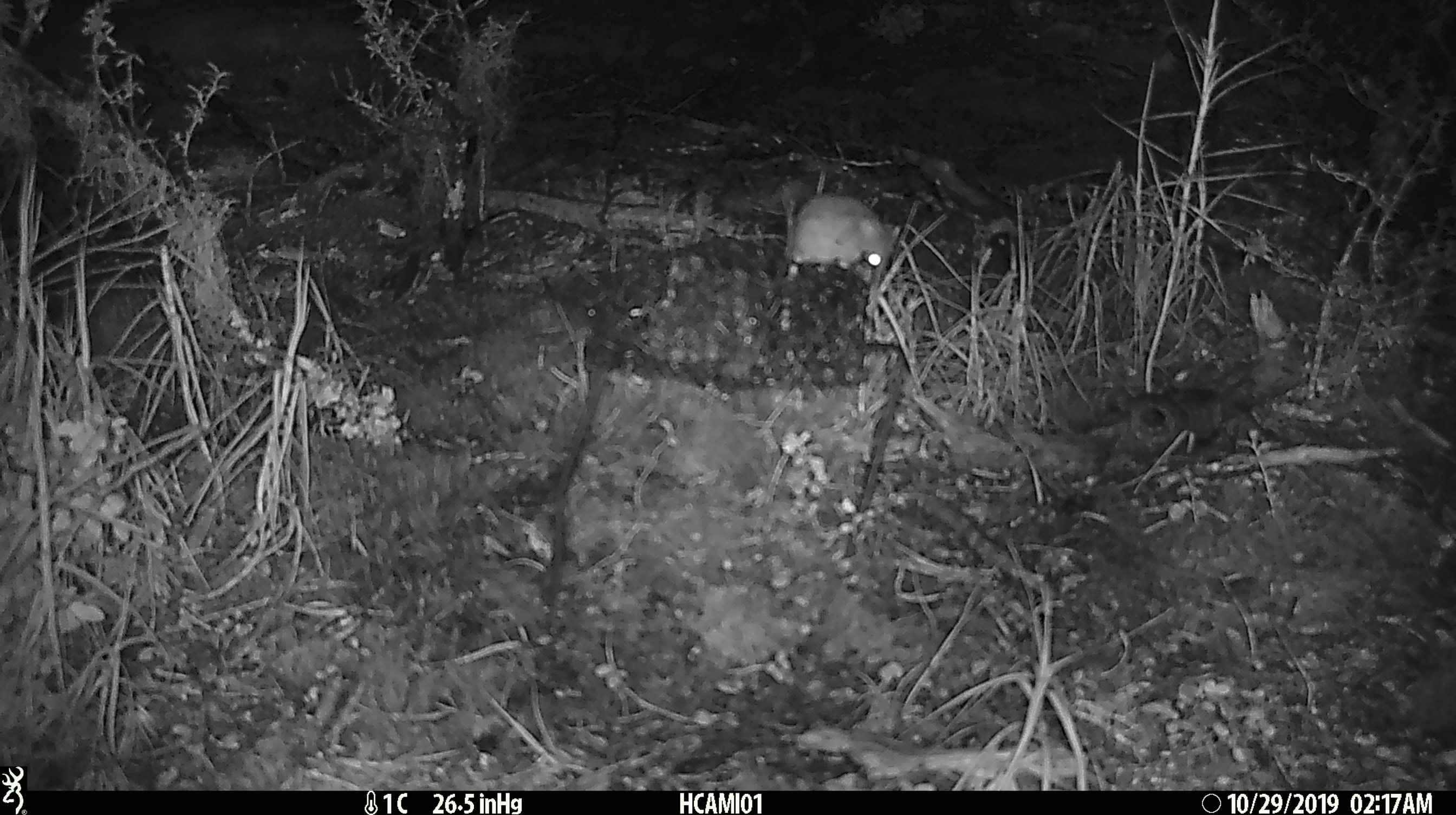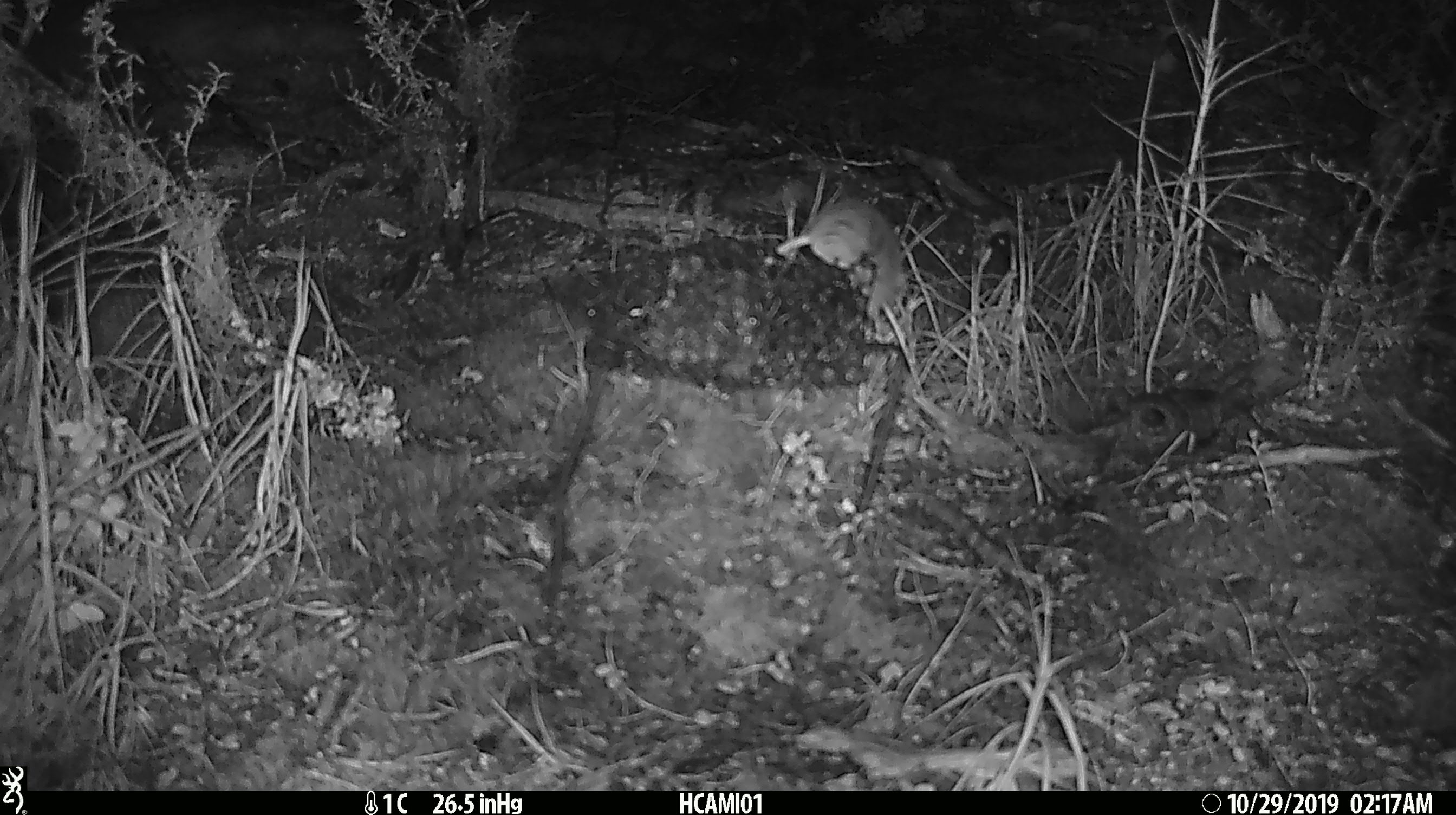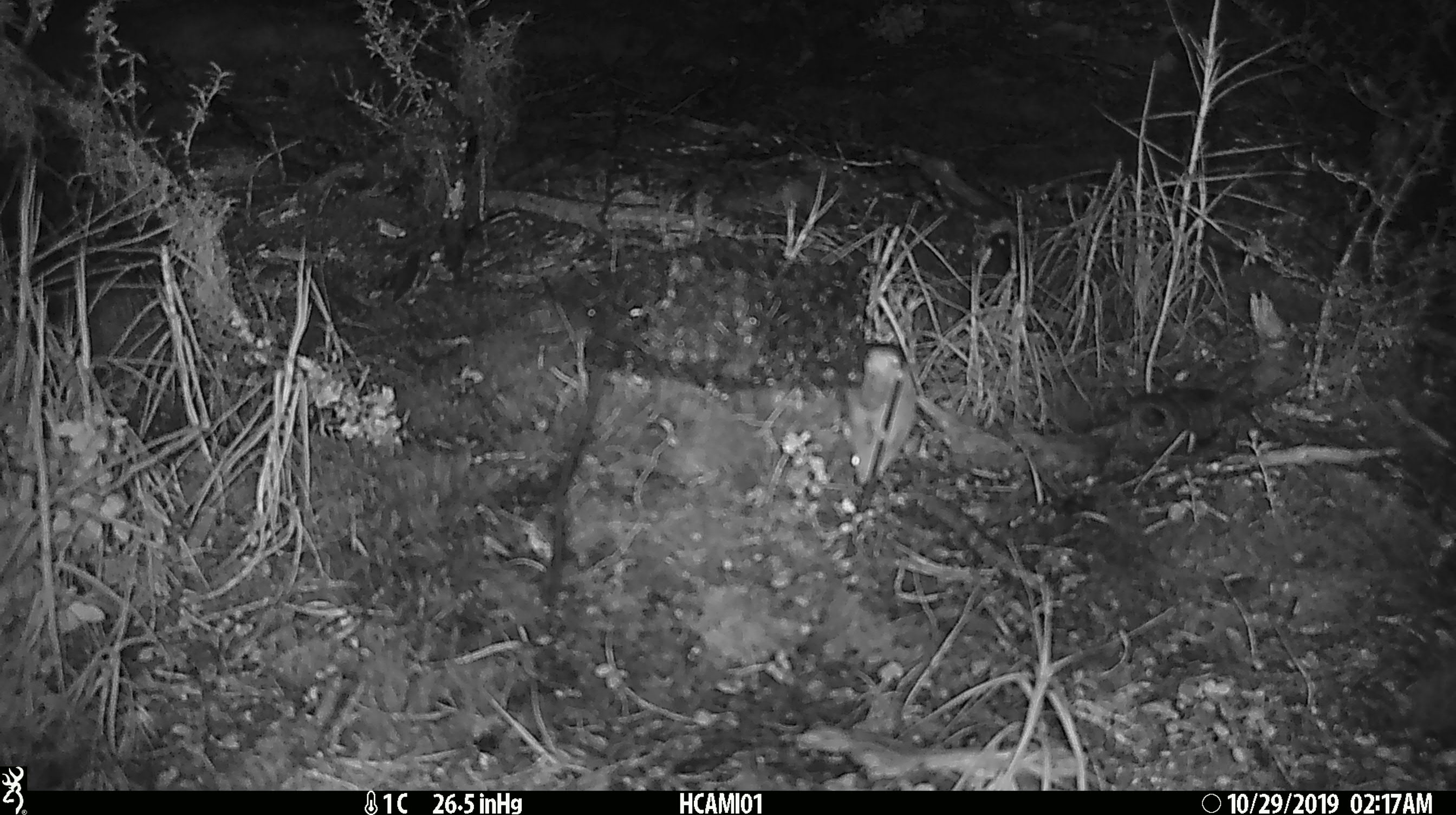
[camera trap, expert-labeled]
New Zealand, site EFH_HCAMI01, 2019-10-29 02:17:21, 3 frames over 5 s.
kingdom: Animalia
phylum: Chordata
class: Mammalia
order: Rodentia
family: Muridae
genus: Mus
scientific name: Mus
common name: mouse